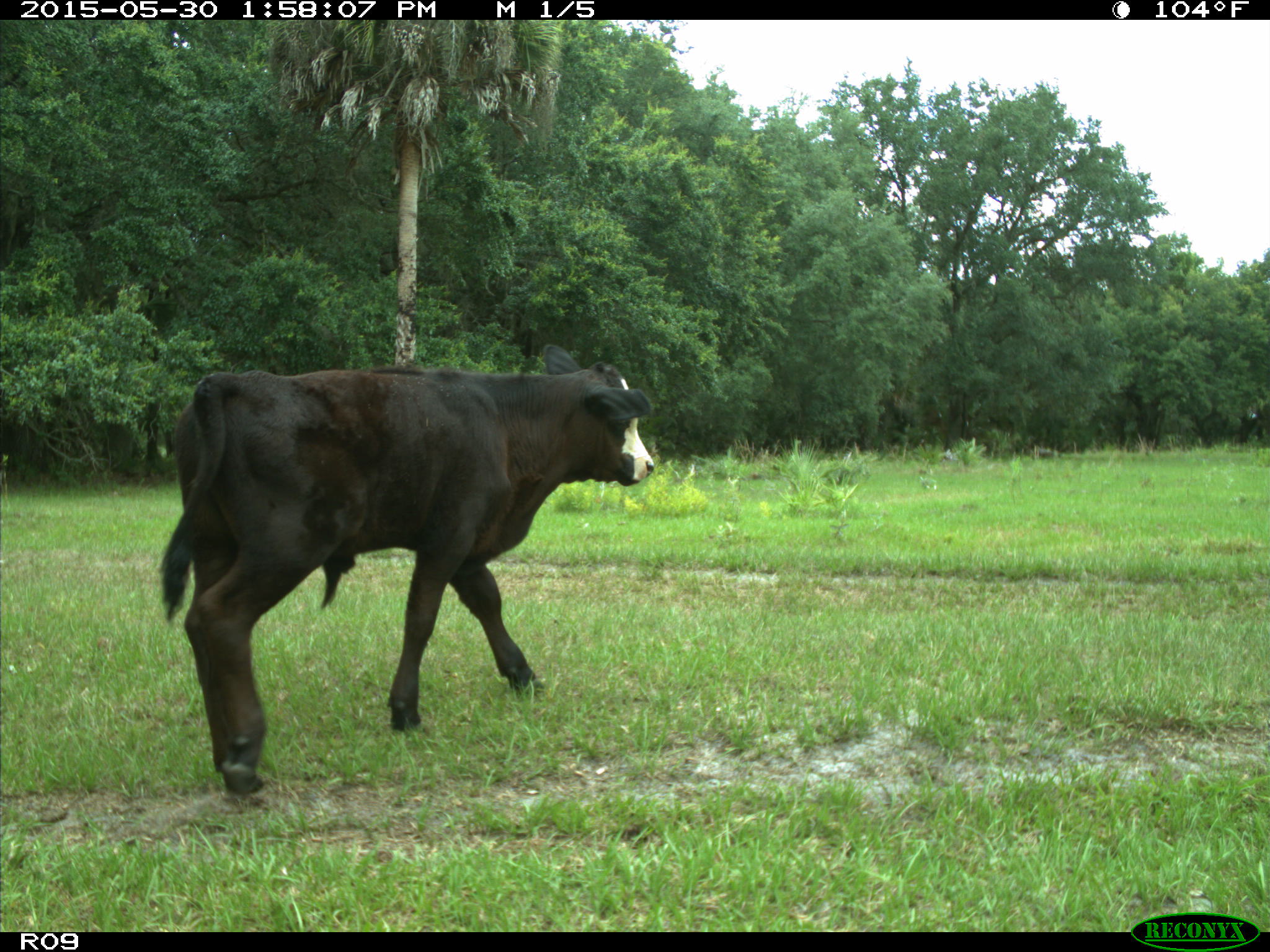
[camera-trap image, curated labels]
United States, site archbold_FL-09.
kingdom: Animalia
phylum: Chordata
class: Mammalia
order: Artiodactyla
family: Bovidae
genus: Bos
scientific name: Bos taurus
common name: domestic cow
Bos taurus (domestic cow).